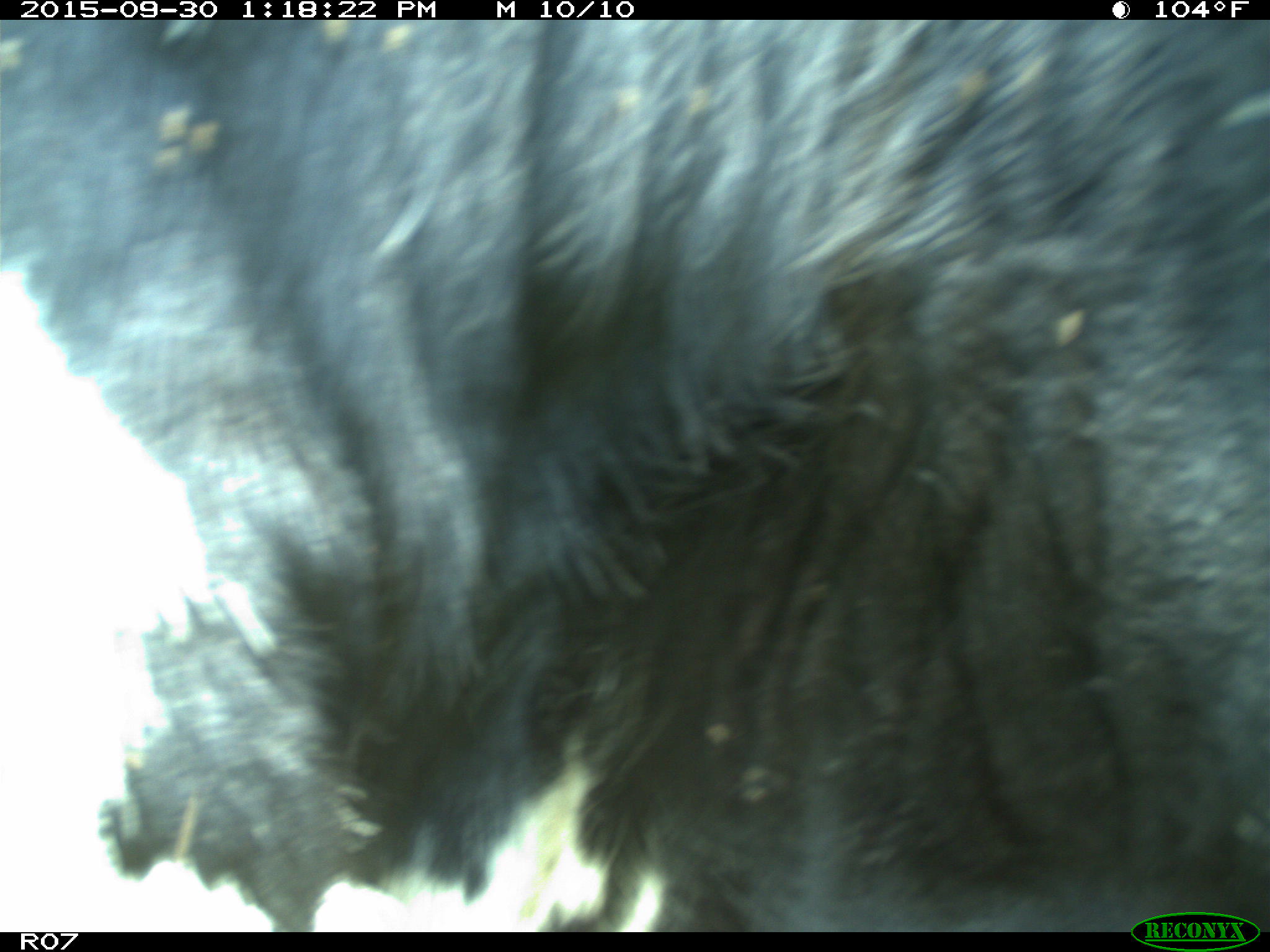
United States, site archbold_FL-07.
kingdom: Animalia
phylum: Chordata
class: Mammalia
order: Artiodactyla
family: Bovidae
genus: Bos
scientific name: Bos taurus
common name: domestic cow